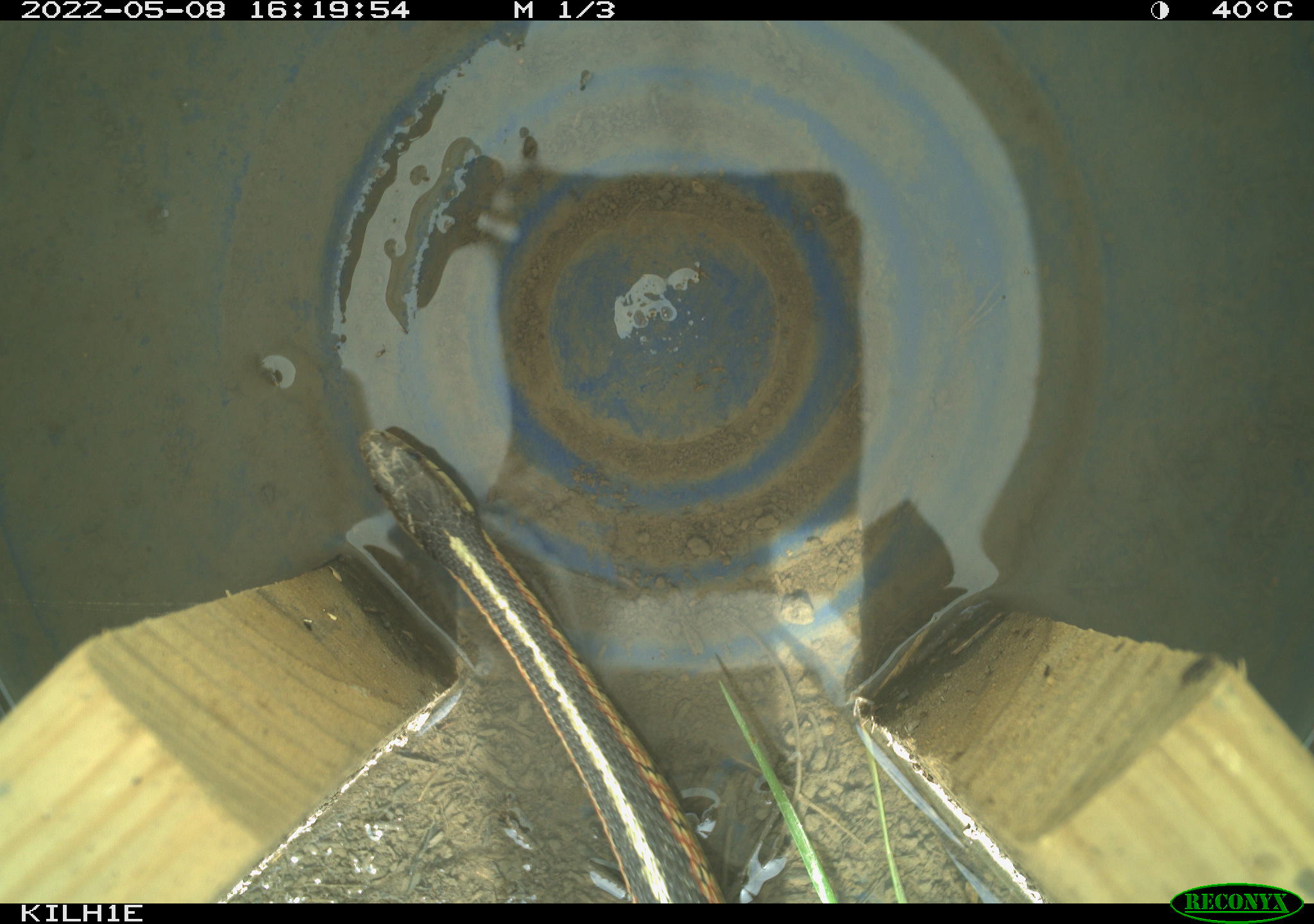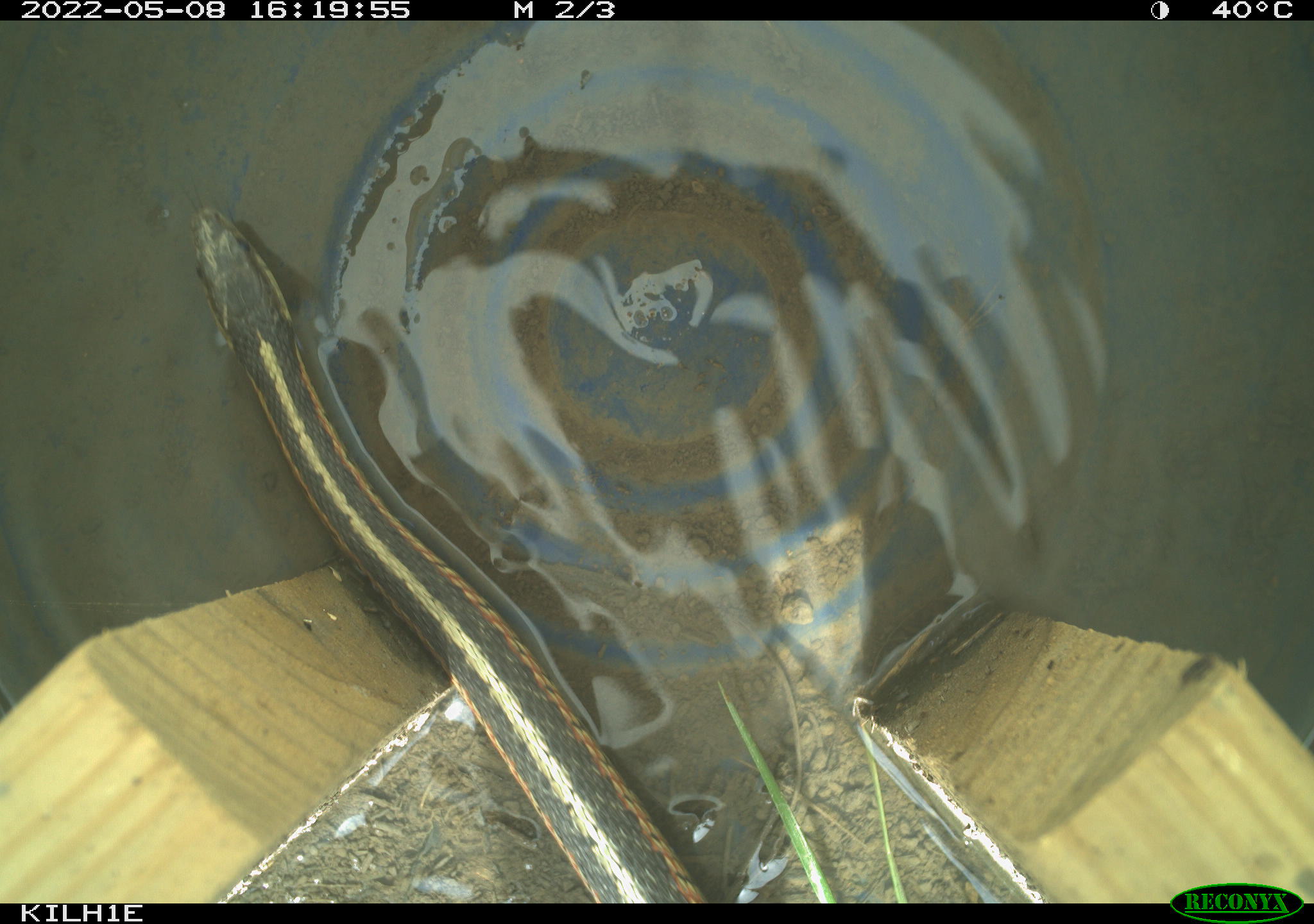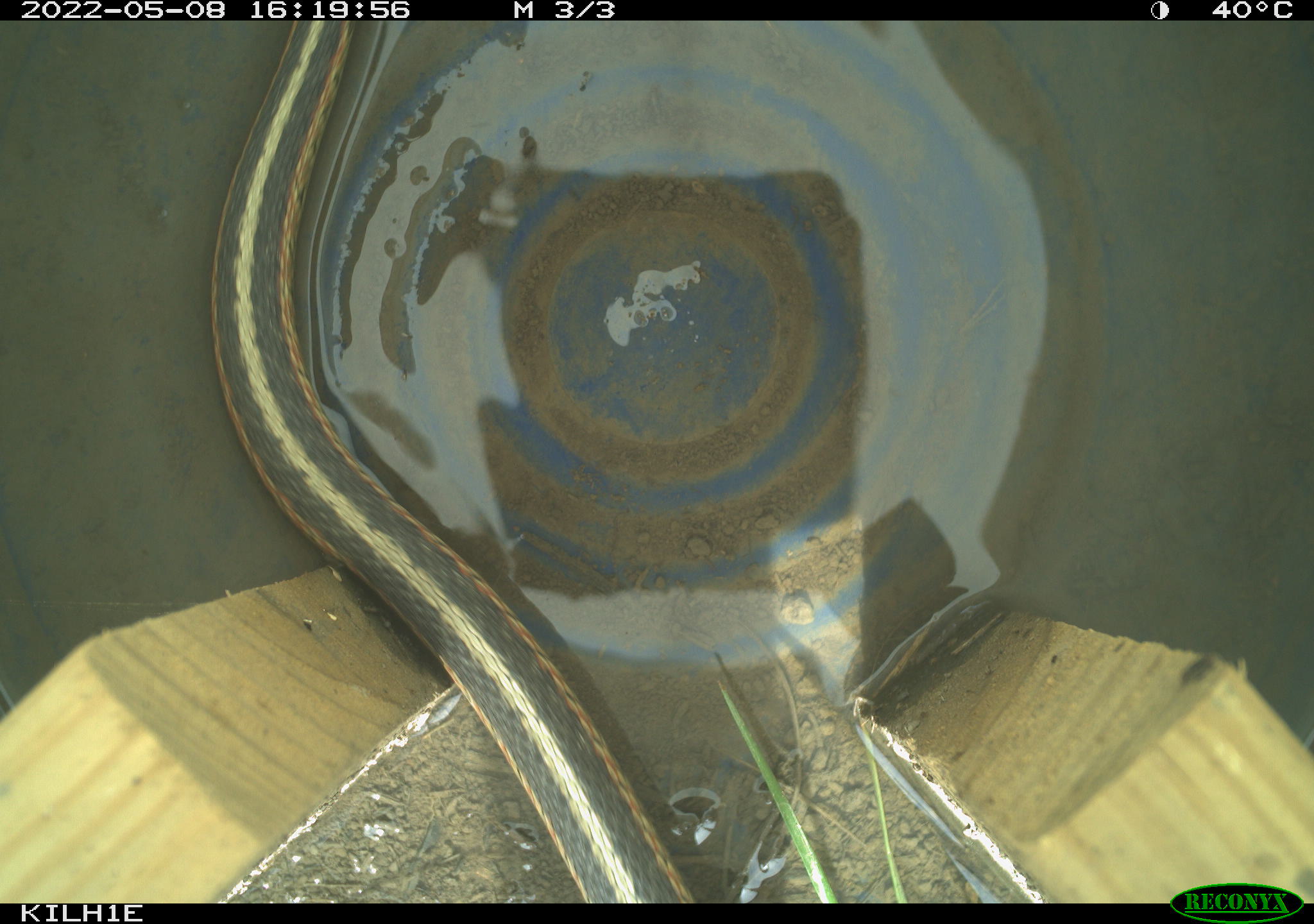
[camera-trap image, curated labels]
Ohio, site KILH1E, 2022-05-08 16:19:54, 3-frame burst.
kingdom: Animalia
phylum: Chordata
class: Reptilia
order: Squamata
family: Colubridae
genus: Thamnophis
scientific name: Thamnophis sirtalis sirtalis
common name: eastern gartersnake